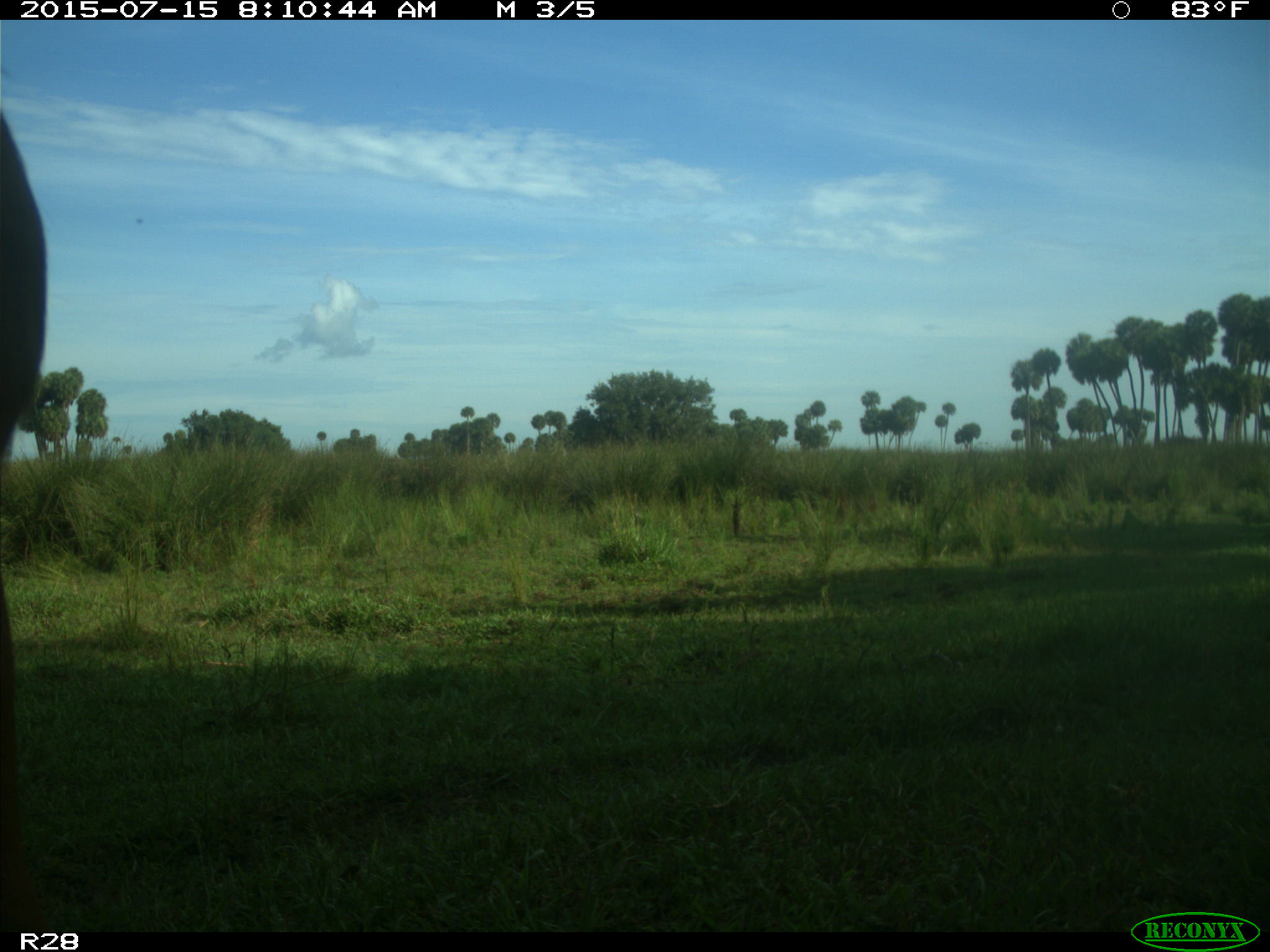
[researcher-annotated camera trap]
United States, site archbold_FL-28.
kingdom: Animalia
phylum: Chordata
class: Mammalia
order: Artiodactyla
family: Bovidae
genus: Bos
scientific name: Bos taurus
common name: domestic cow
Bos taurus (domestic cow).